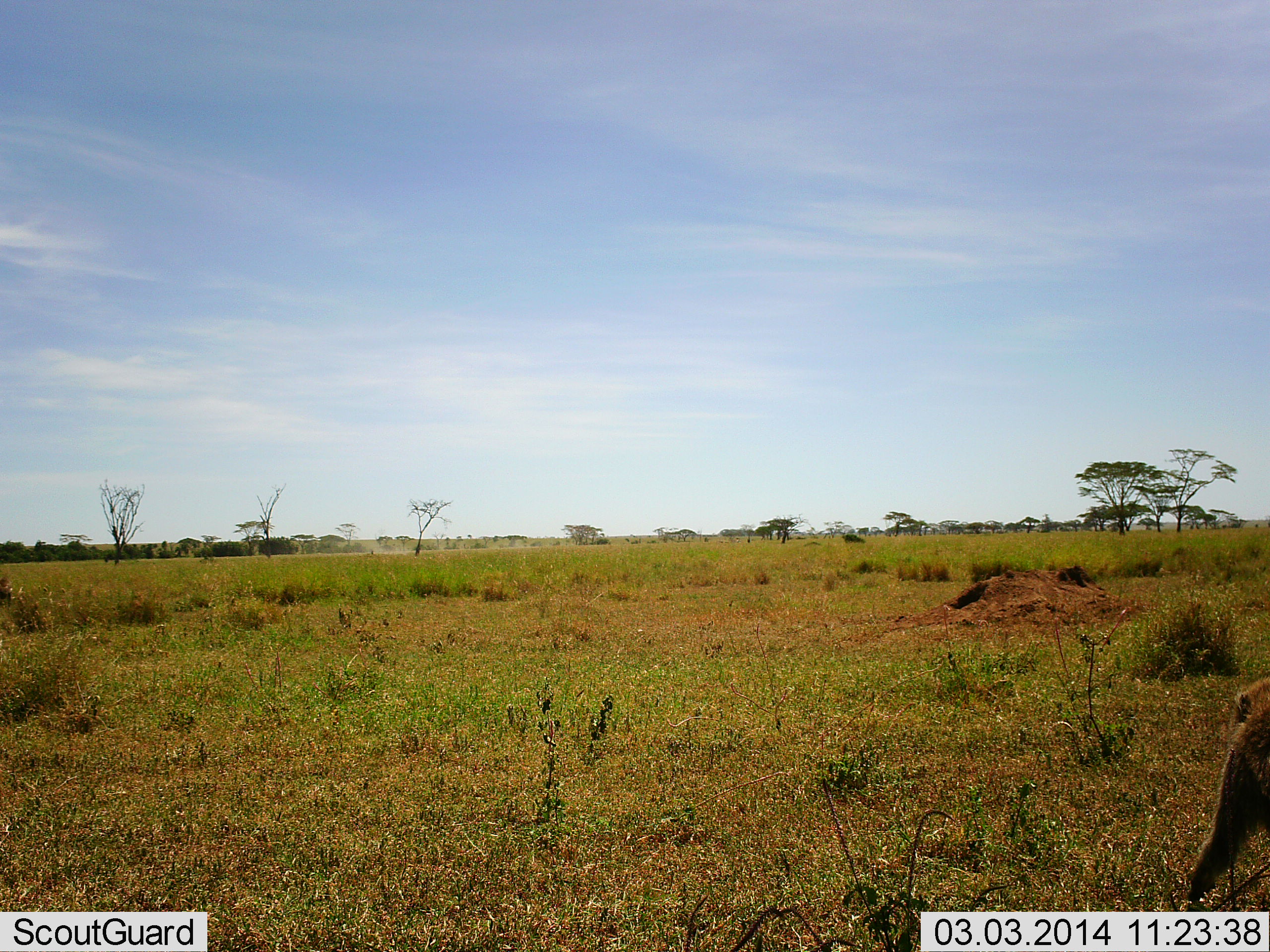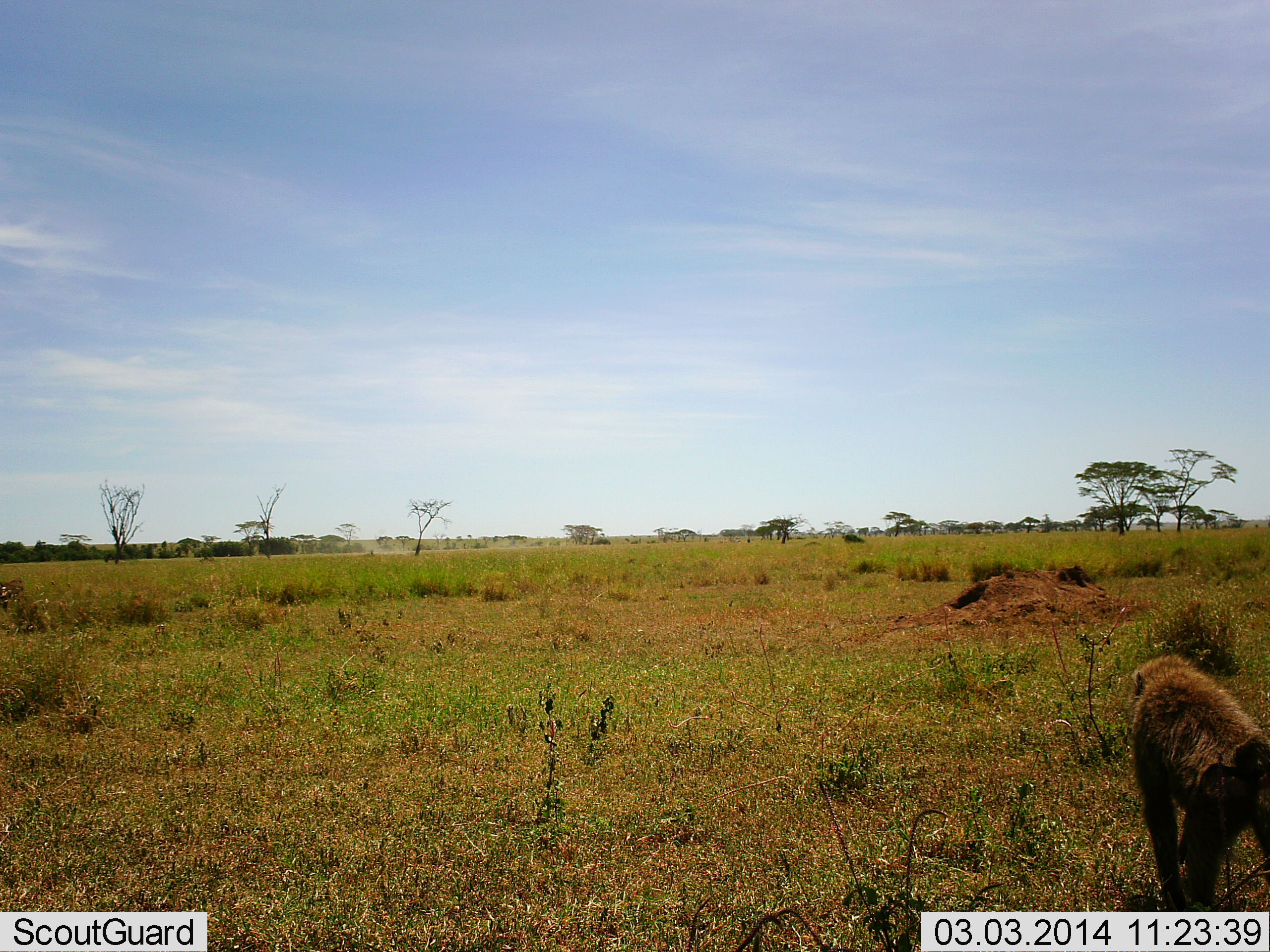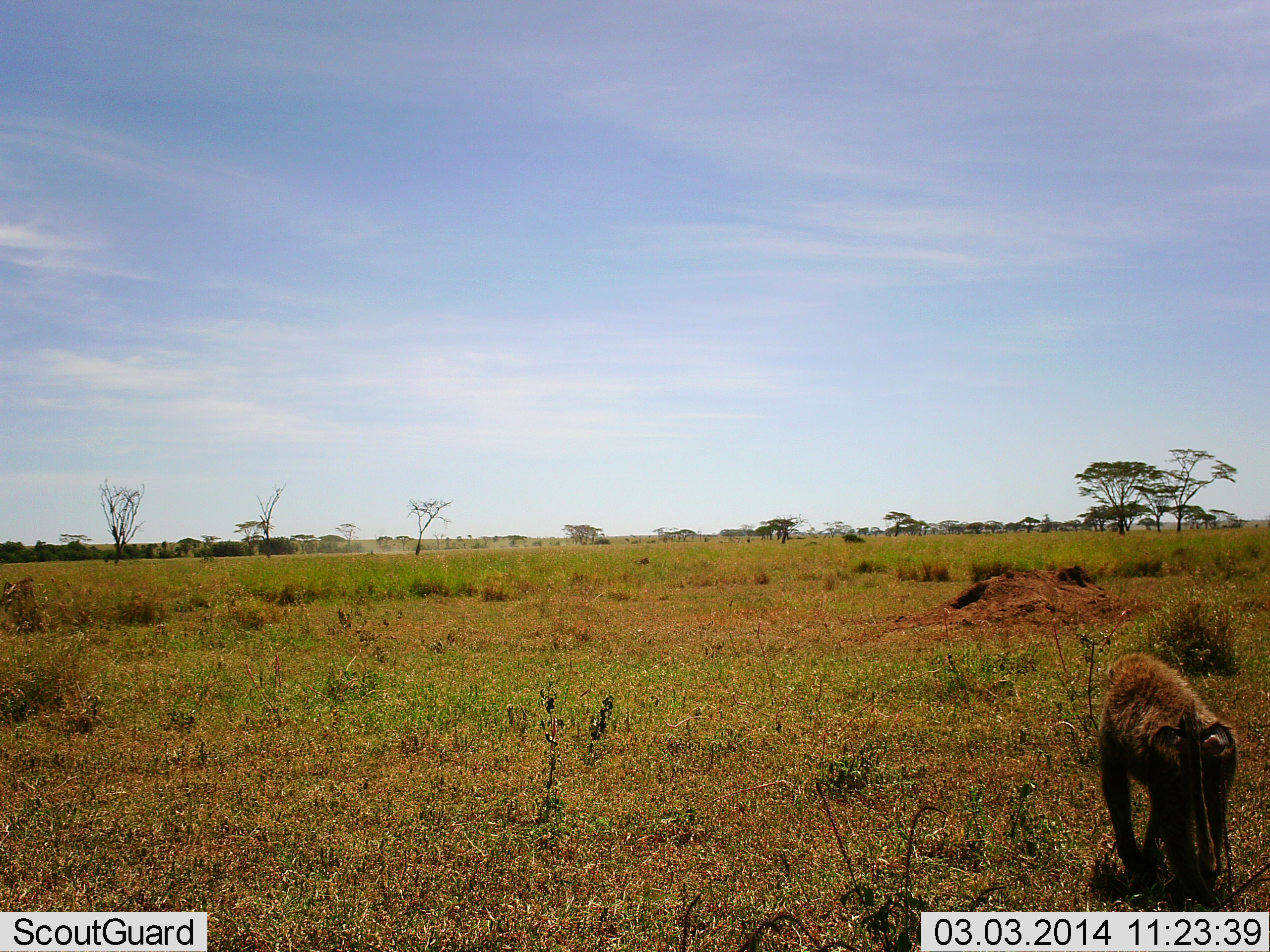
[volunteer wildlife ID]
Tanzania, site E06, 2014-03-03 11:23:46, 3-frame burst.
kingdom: Animalia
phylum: Chordata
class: Mammalia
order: Primates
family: Cercopithecidae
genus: Papio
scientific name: Papio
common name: baboon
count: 1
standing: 0%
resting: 0%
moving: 100%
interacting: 0%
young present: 0%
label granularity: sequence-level